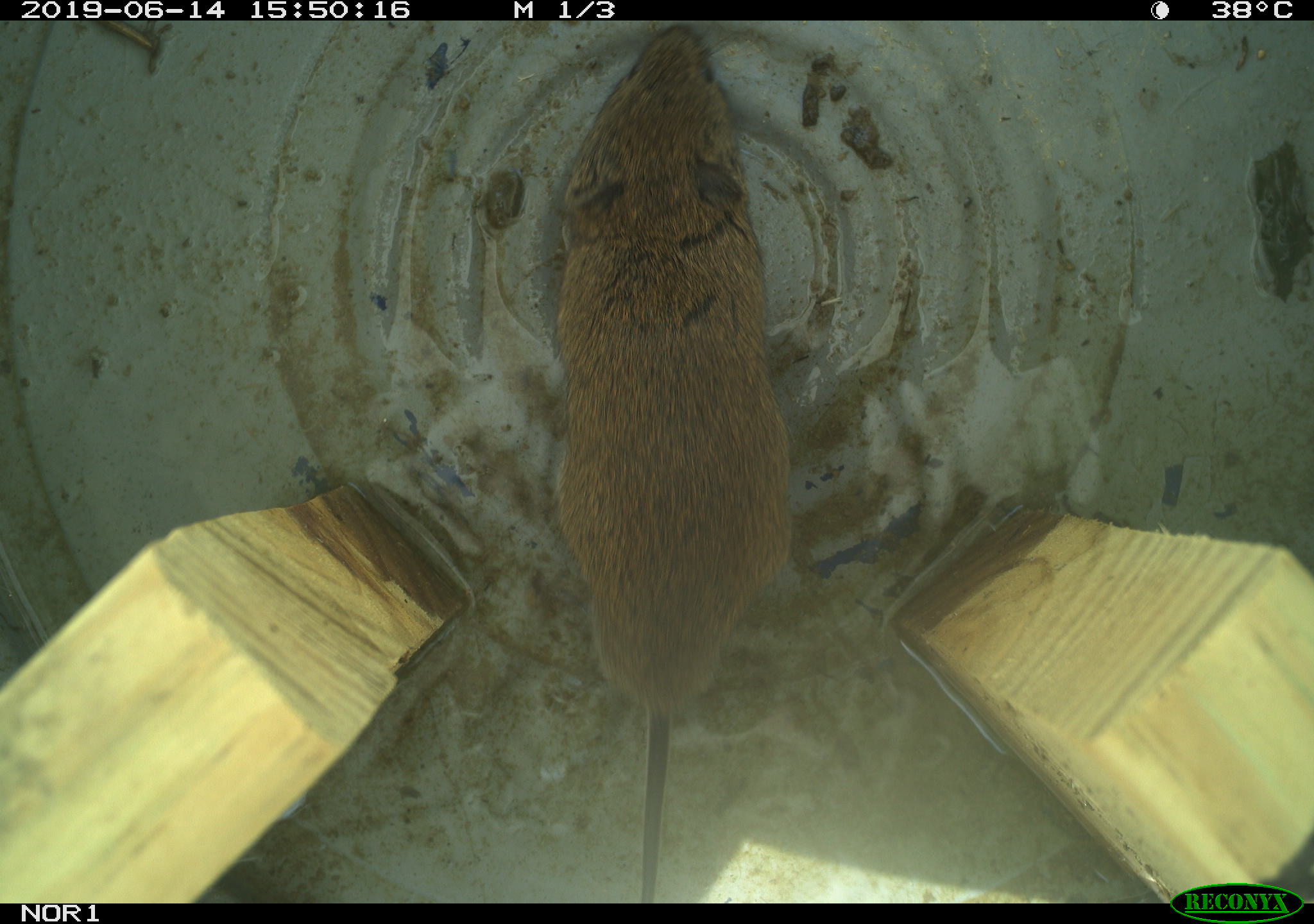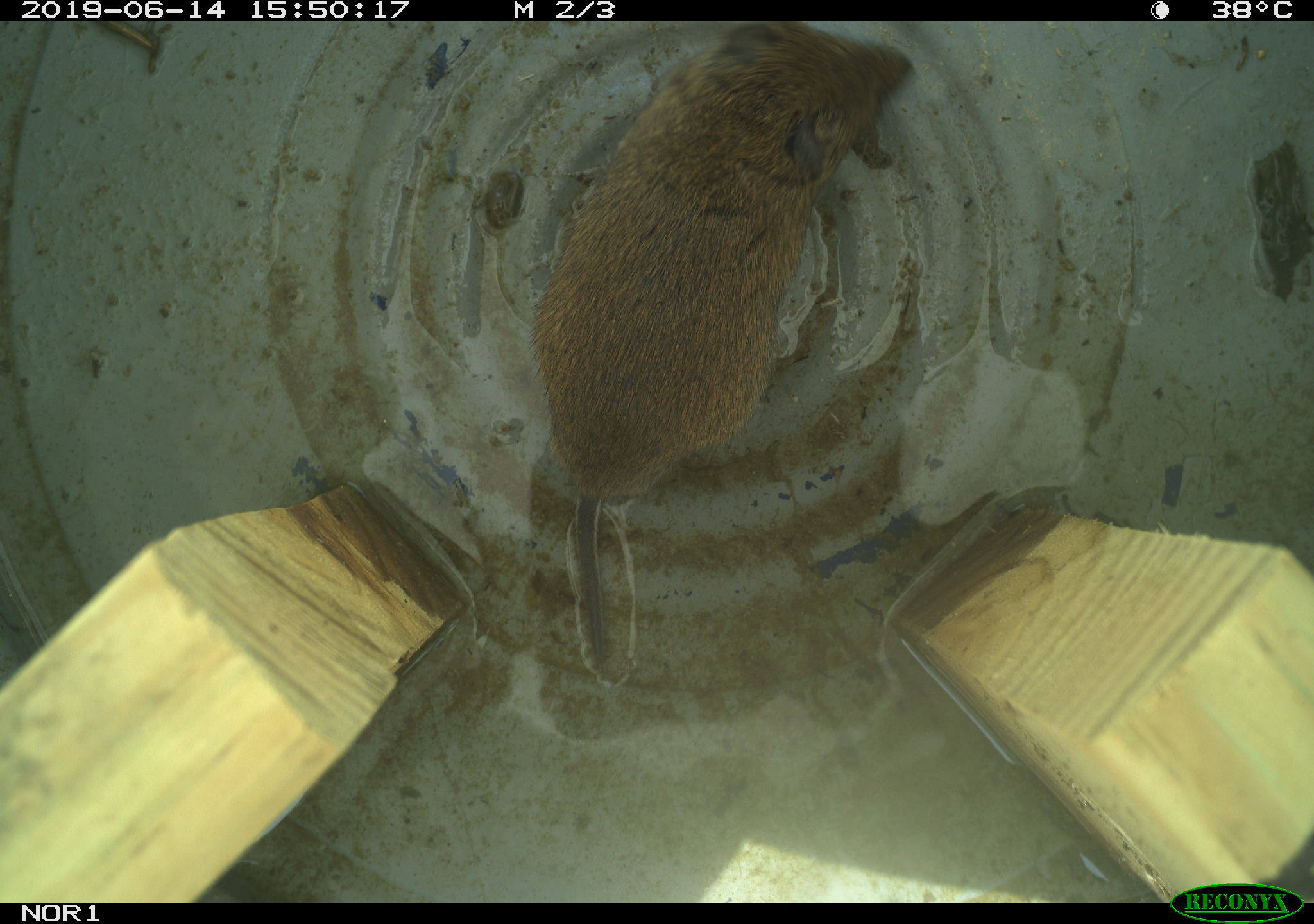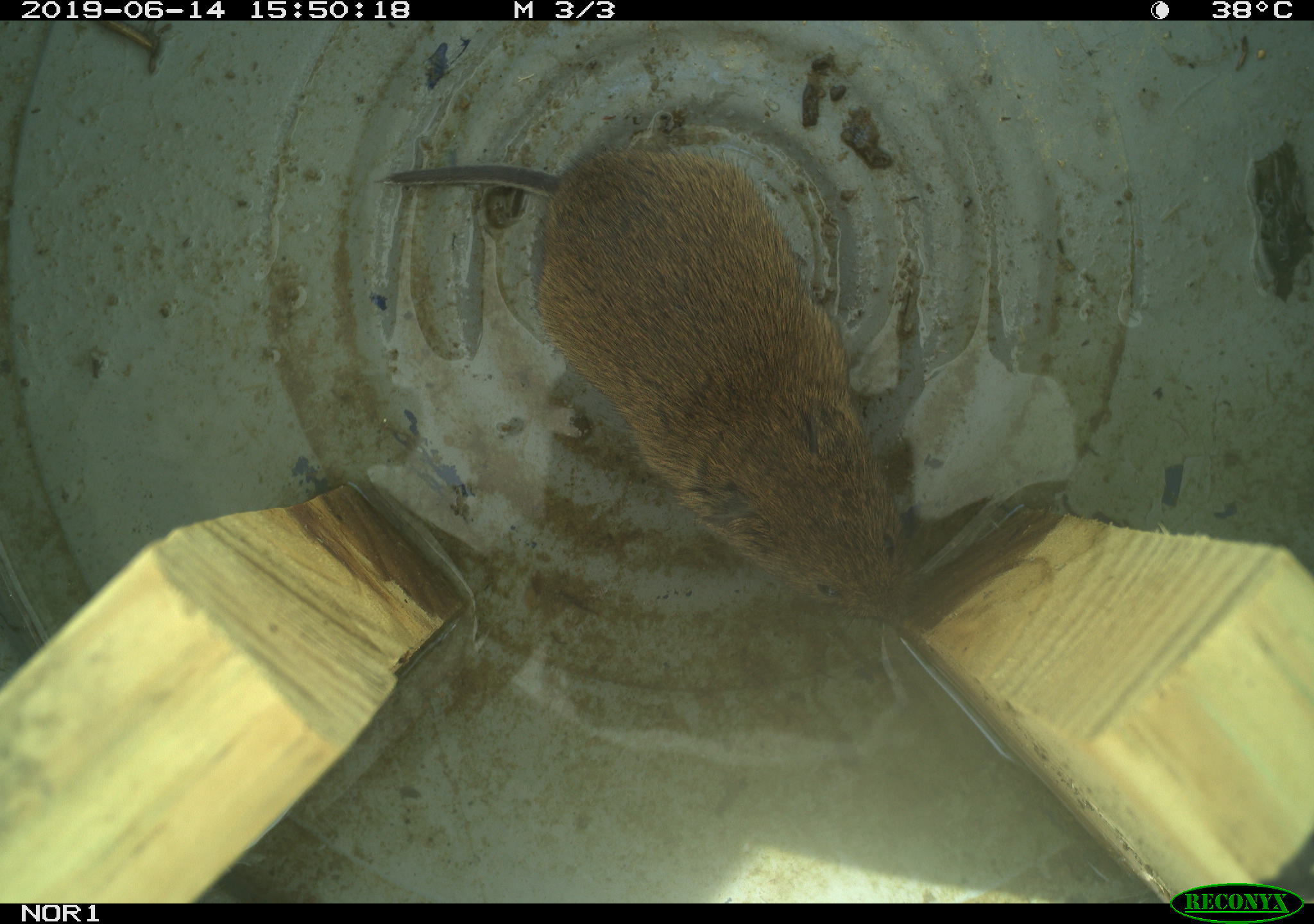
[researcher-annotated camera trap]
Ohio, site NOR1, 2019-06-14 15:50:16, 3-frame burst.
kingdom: Animalia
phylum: Chordata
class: Mammalia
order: Rodentia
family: Cricetidae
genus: Microtus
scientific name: Microtus pennsylvanicus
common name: meadow vole